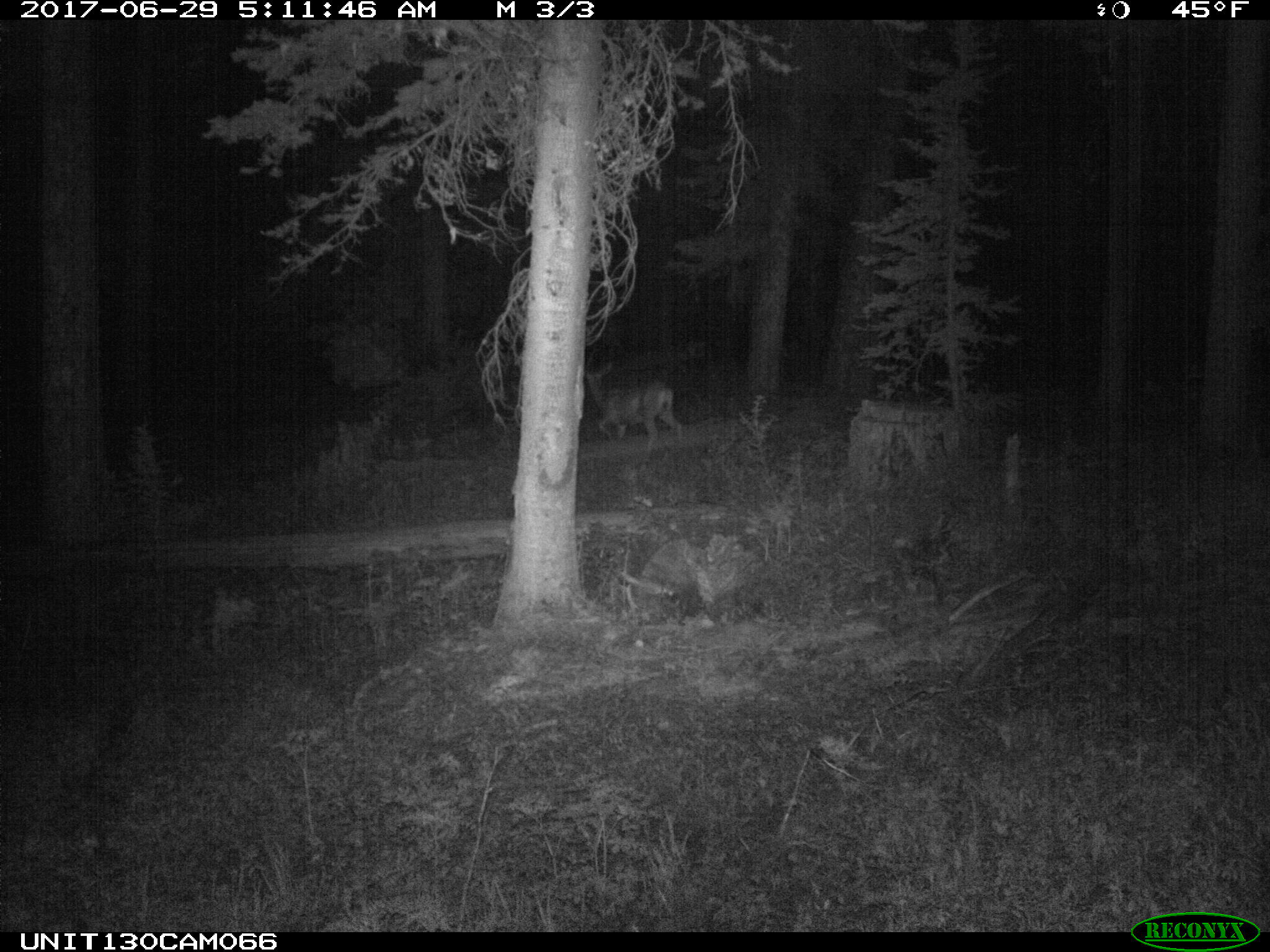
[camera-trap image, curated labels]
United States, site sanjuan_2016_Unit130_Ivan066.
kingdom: Animalia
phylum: Chordata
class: Mammalia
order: Artiodactyla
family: Cervidae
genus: Odocoileus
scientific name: Odocoileus hemionus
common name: mule deer